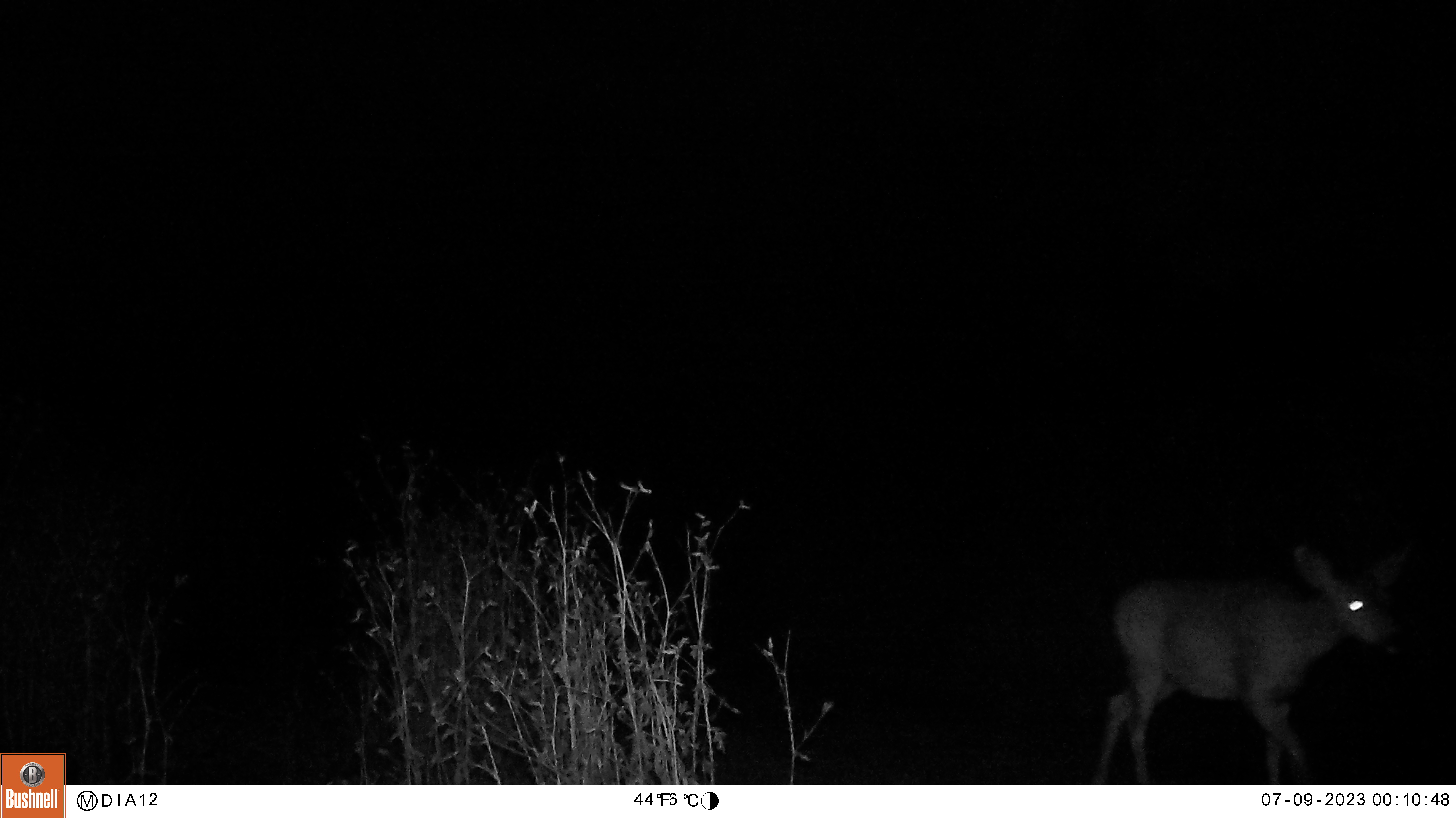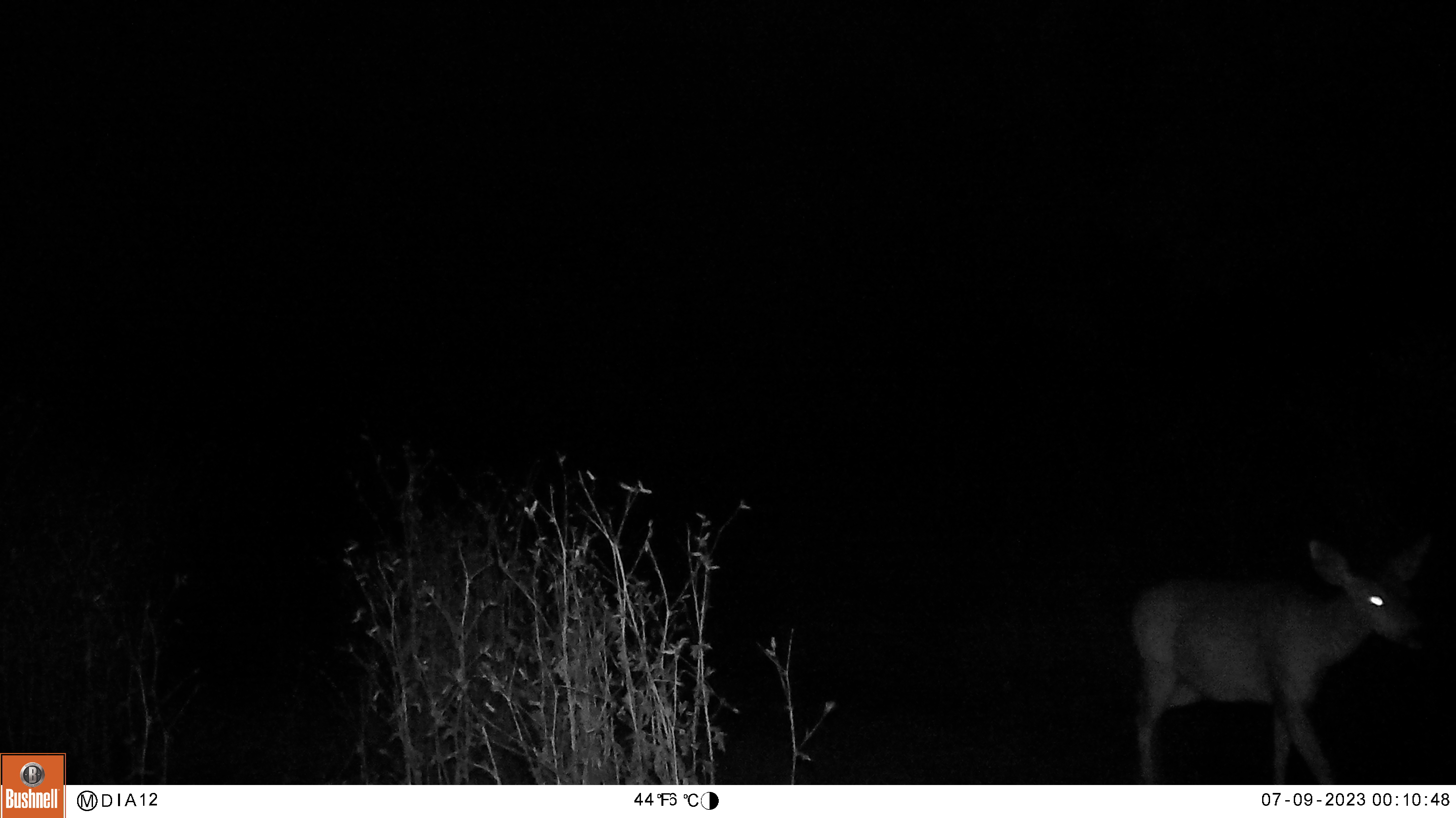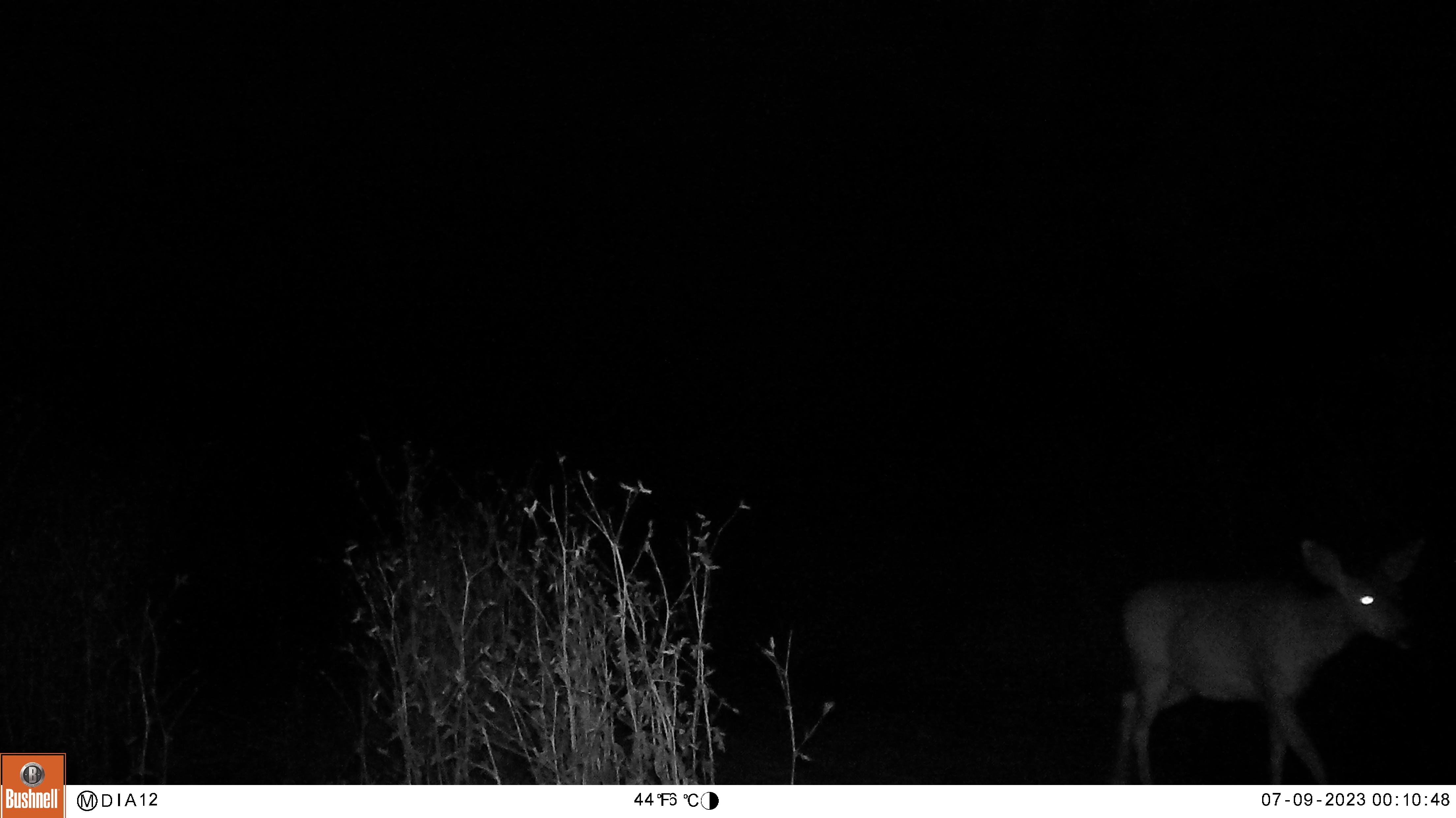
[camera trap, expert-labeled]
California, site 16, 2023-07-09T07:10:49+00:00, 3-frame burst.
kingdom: Animalia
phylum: Chordata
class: Mammalia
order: Artiodactyla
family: Cervidae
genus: Odocoileus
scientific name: Odocoileus hemionus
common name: mule deer